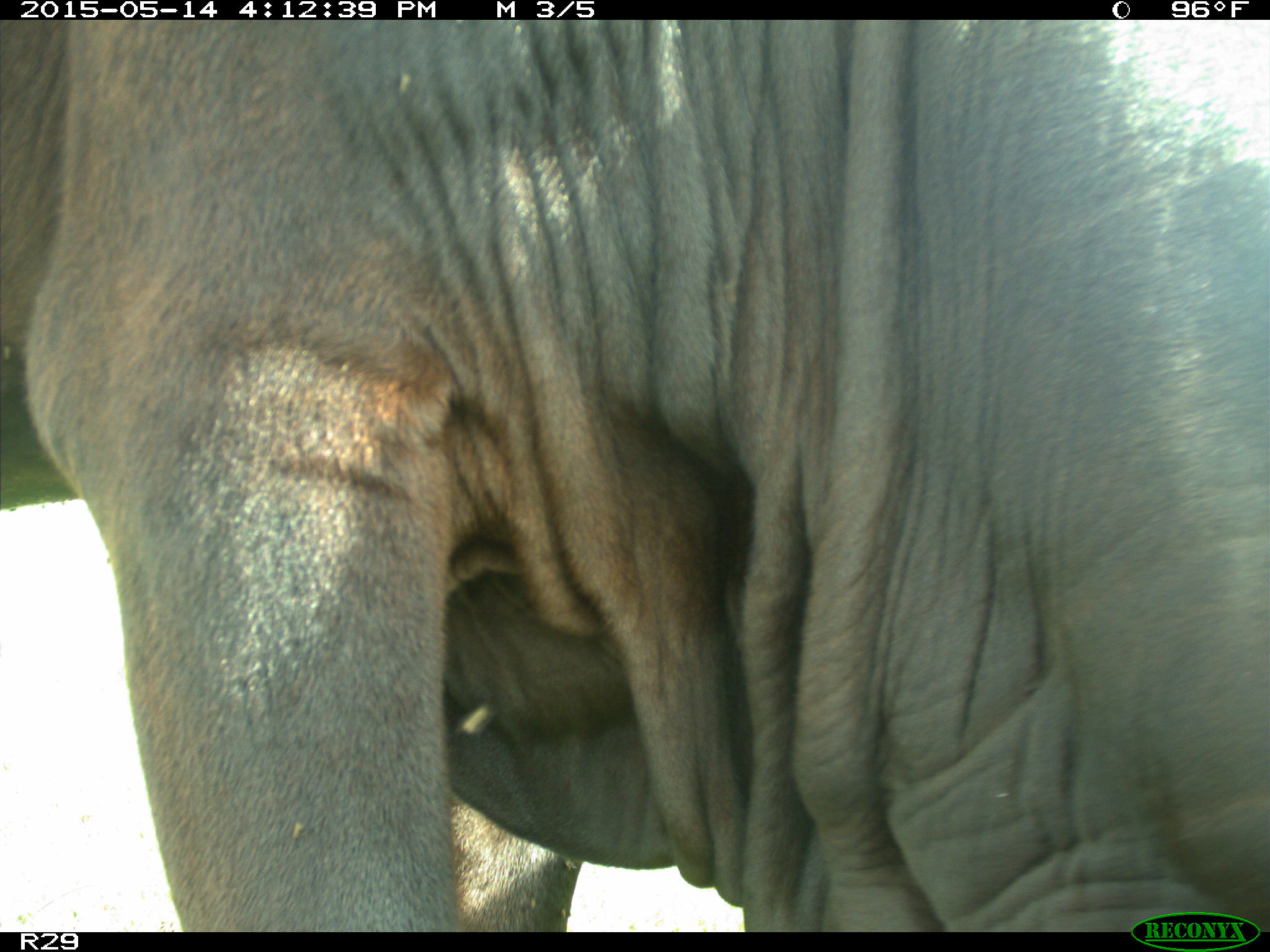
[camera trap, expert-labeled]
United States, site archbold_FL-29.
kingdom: Animalia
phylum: Chordata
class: Mammalia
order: Artiodactyla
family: Bovidae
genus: Bos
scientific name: Bos taurus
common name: domestic cow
Bos taurus (domestic cow).